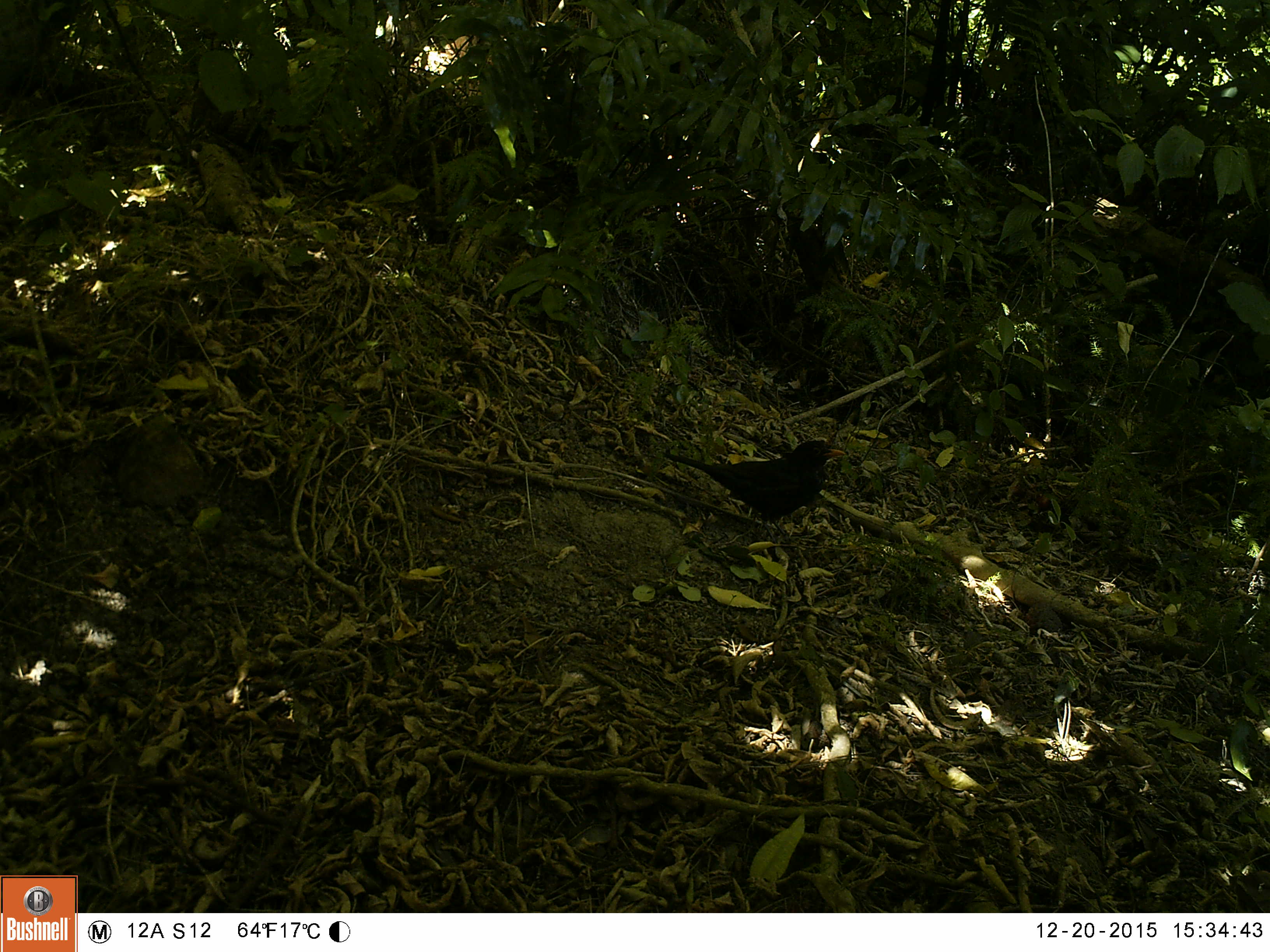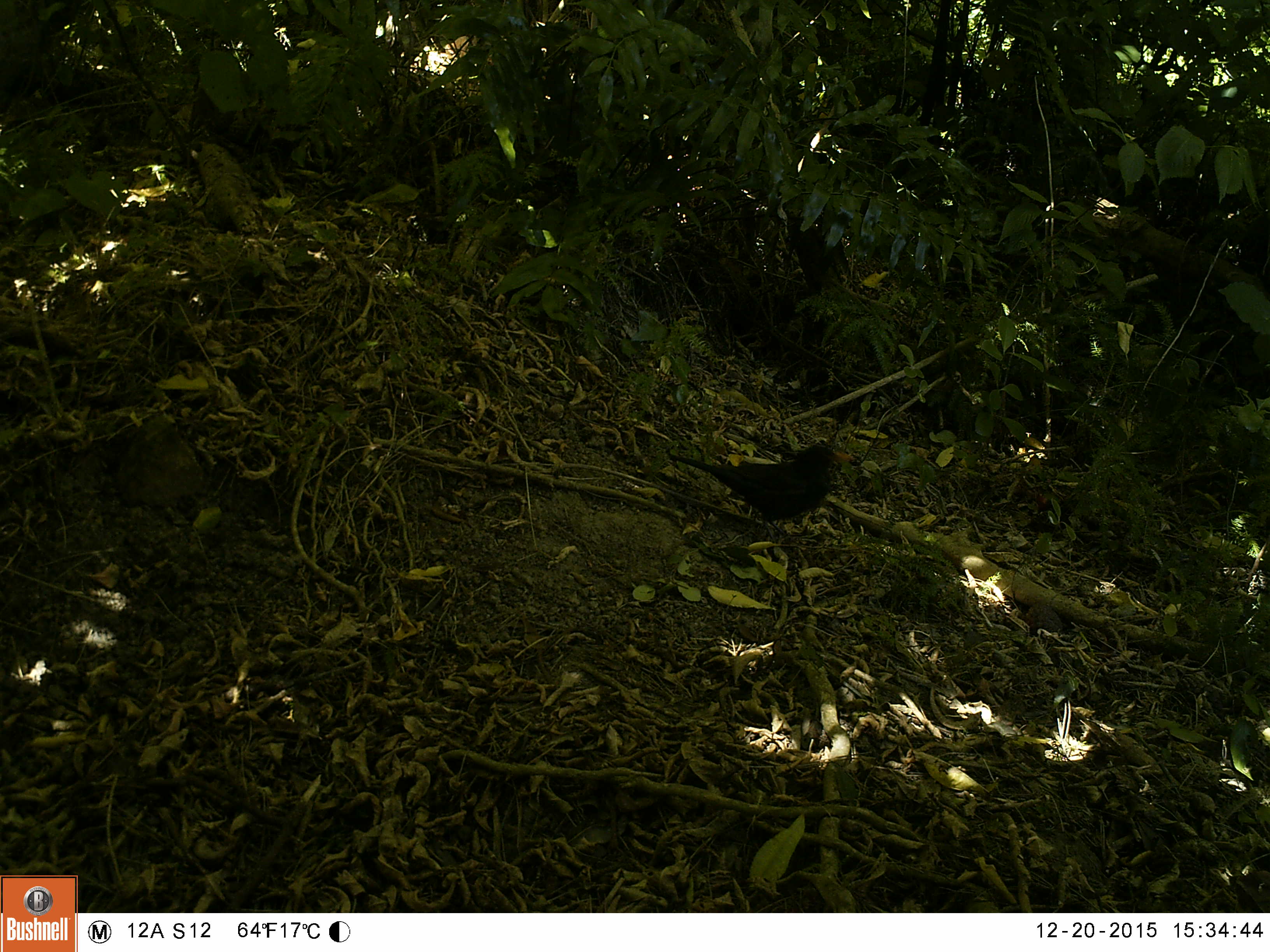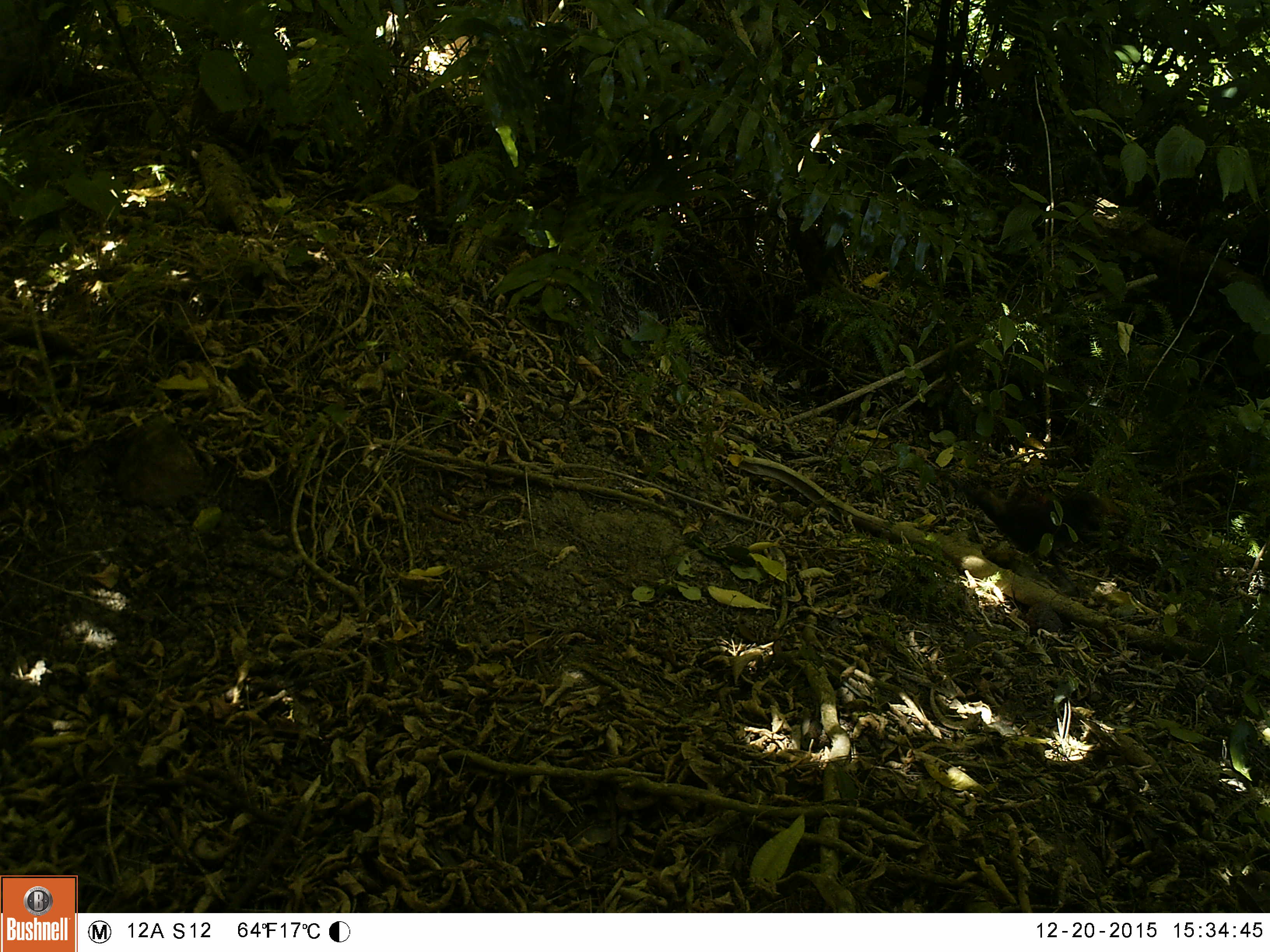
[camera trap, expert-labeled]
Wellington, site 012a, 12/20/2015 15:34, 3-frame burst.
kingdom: Animalia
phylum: Chordata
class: Aves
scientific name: Aves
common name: bird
Bird (Aves).